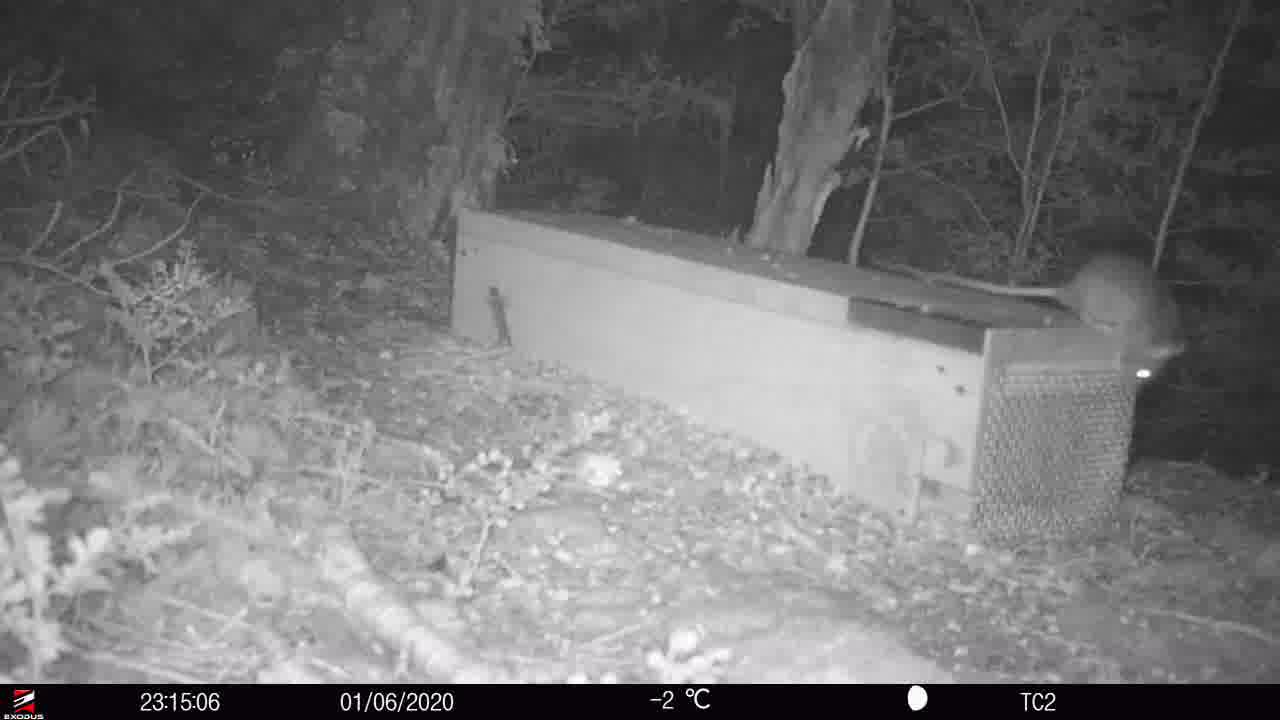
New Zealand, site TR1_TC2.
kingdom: Animalia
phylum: Chordata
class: Mammalia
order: Rodentia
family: Muridae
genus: Rattus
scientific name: Rattus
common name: rat